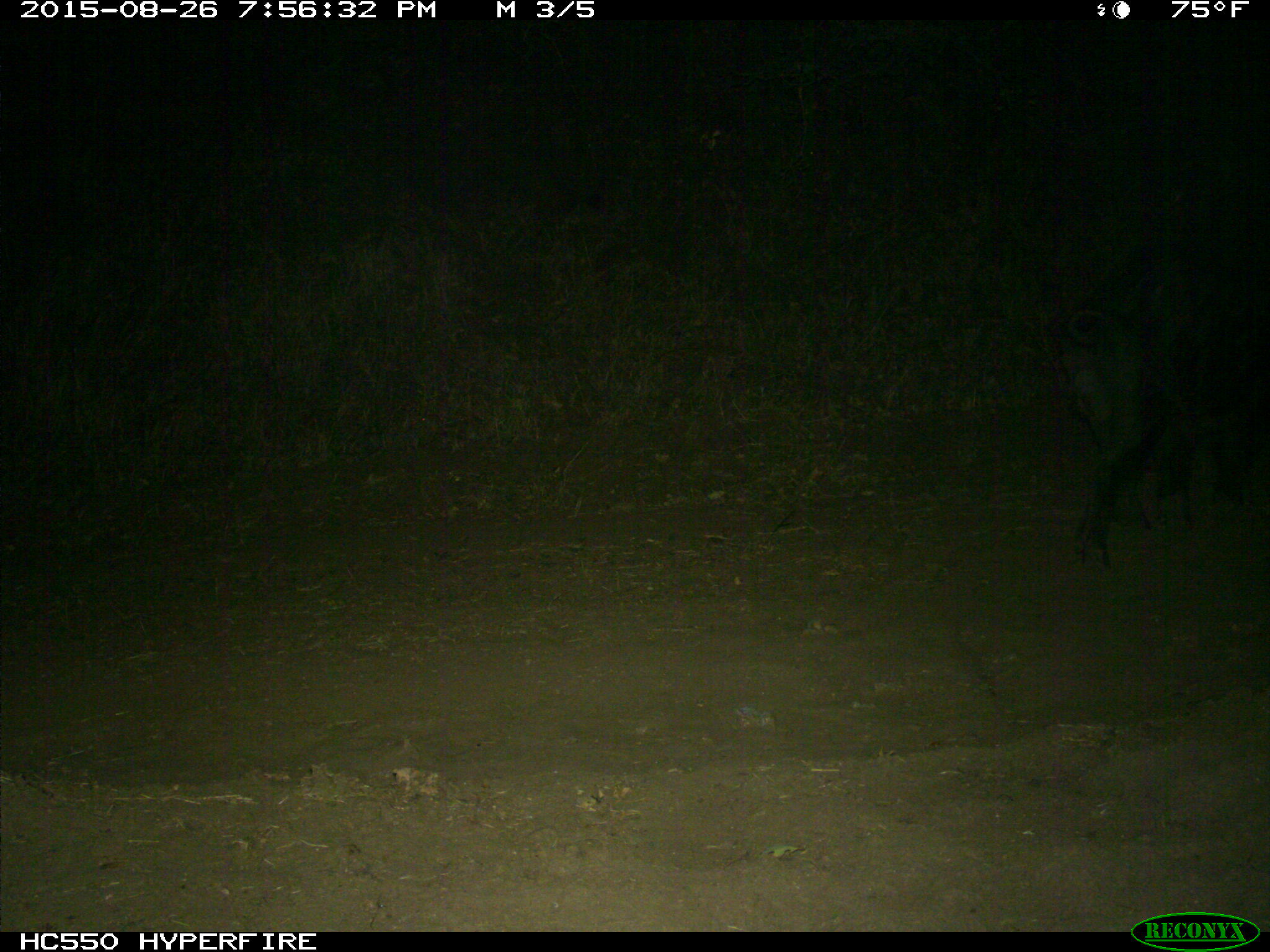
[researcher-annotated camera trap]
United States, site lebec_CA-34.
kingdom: Animalia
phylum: Chordata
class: Mammalia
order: Artiodactyla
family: Suidae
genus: Sus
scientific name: Sus scrofa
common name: wild boar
Sus scrofa (wild boar).